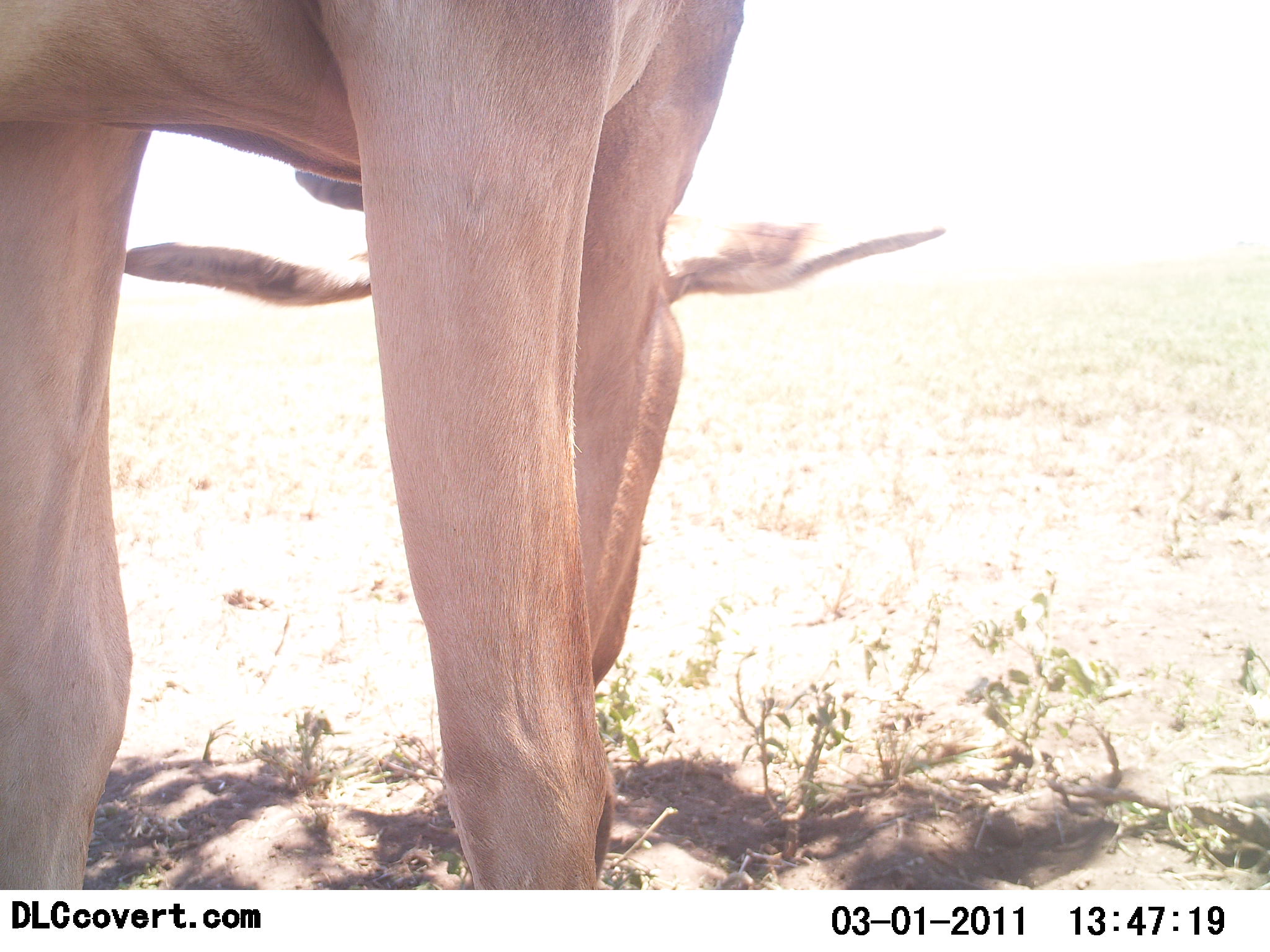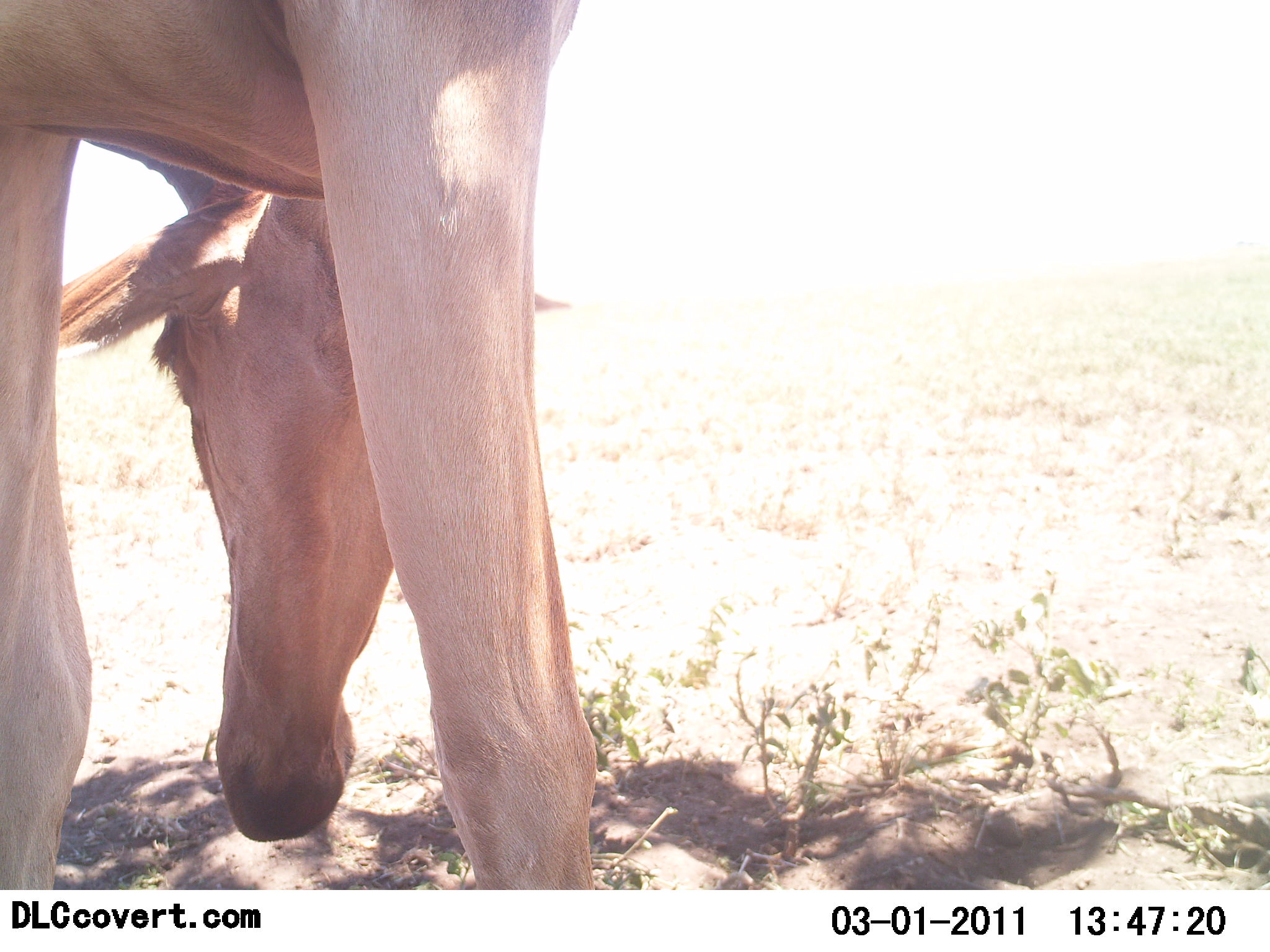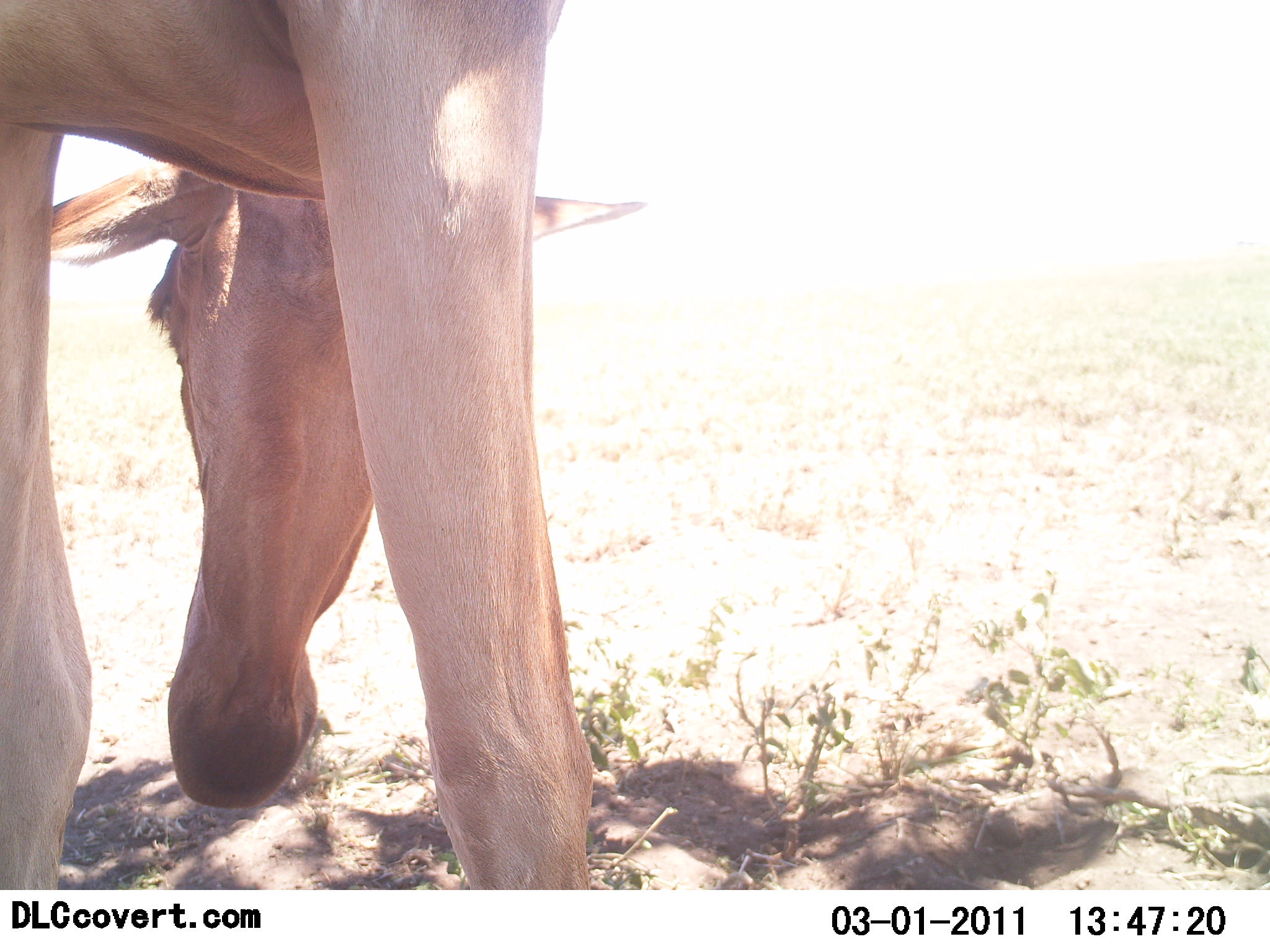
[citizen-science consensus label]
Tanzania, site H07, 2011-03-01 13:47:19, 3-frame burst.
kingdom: Animalia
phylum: Chordata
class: Mammalia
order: Artiodactyla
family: Bovidae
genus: Alcelaphus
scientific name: Alcelaphus buselaphus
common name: hartebeest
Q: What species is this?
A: Hartebeest (Alcelaphus buselaphus).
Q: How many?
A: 1.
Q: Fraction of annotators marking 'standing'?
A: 33%.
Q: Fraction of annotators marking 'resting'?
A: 0%.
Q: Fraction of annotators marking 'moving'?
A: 17%.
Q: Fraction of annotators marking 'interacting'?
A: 0%.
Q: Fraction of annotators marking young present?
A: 0%.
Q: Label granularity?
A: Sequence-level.